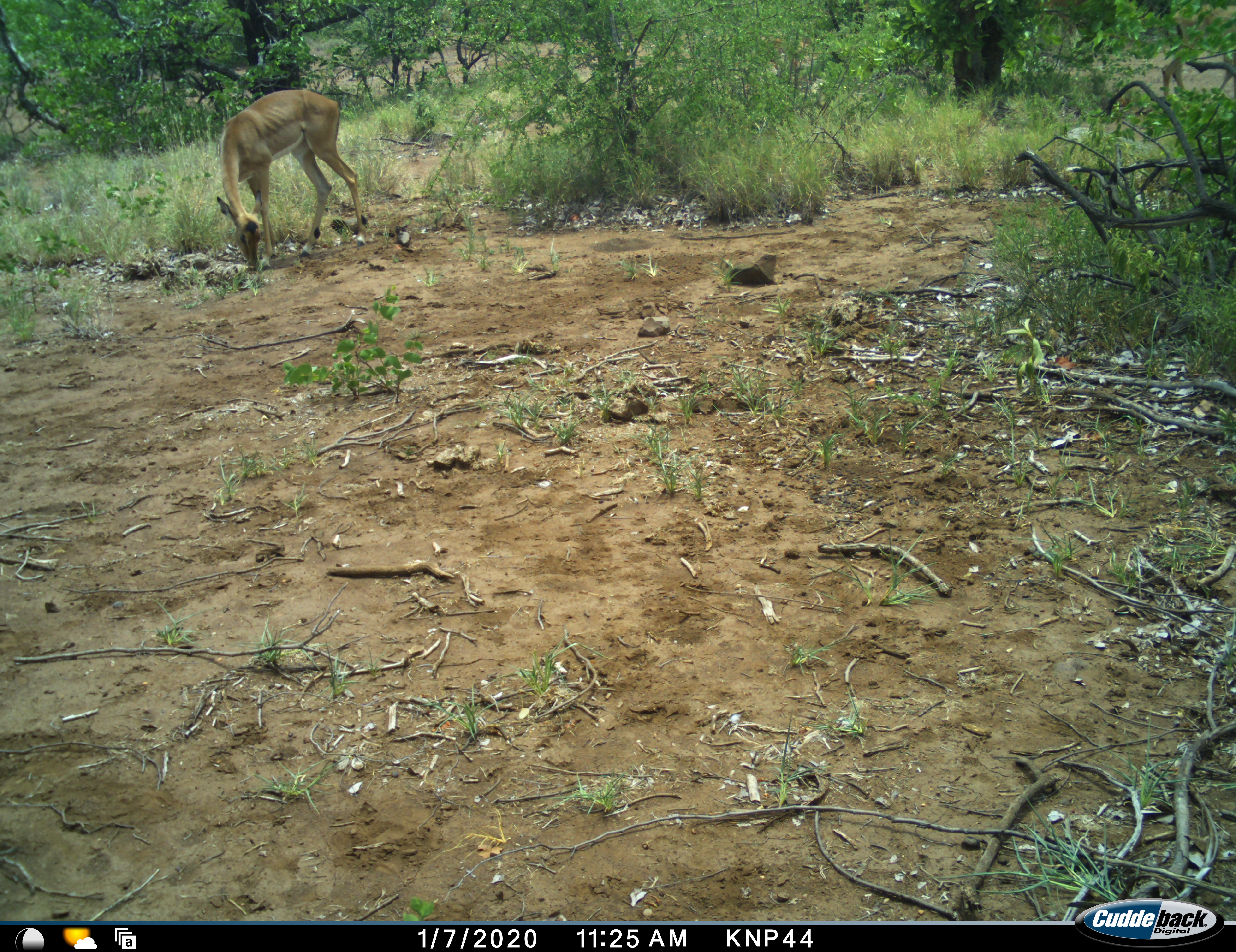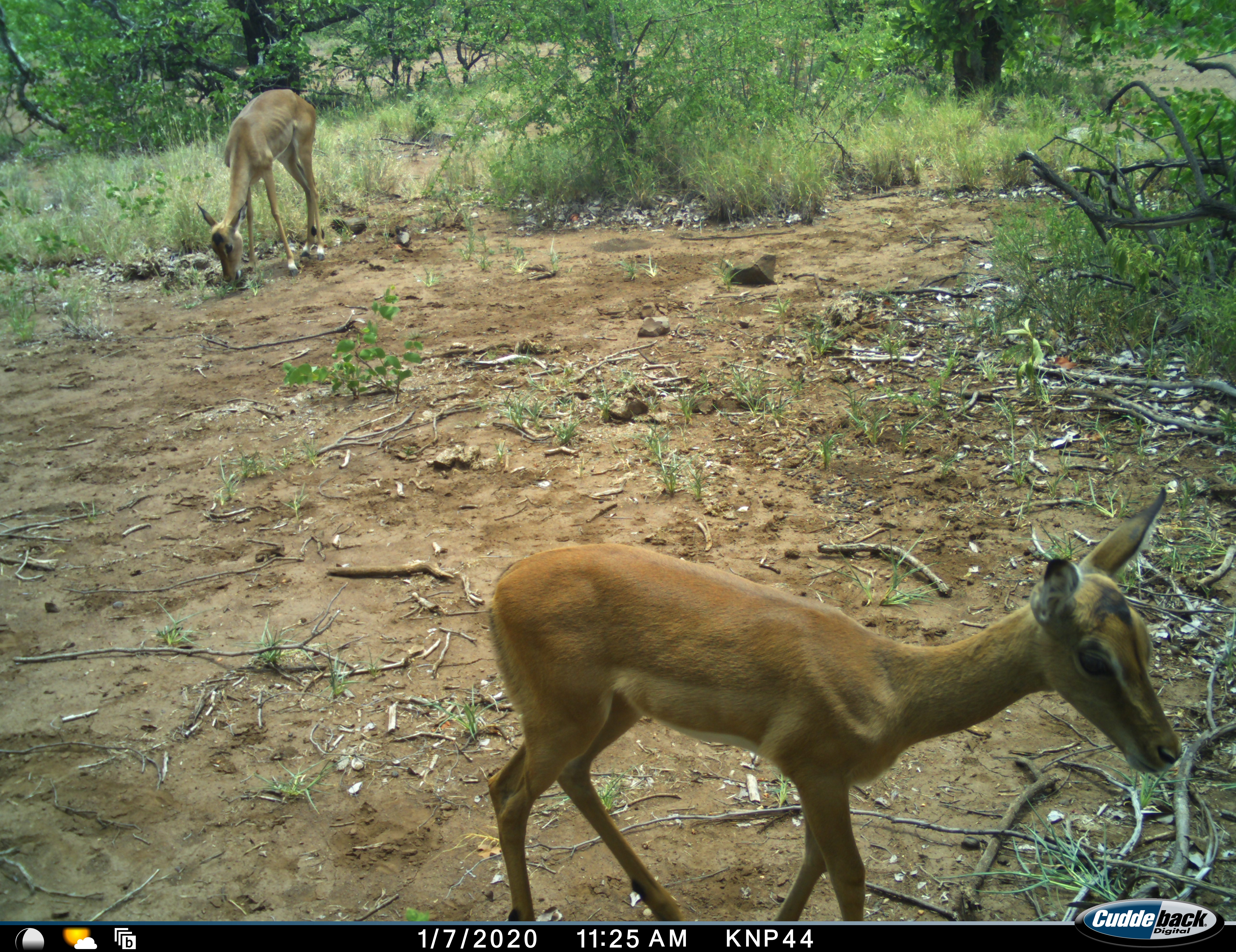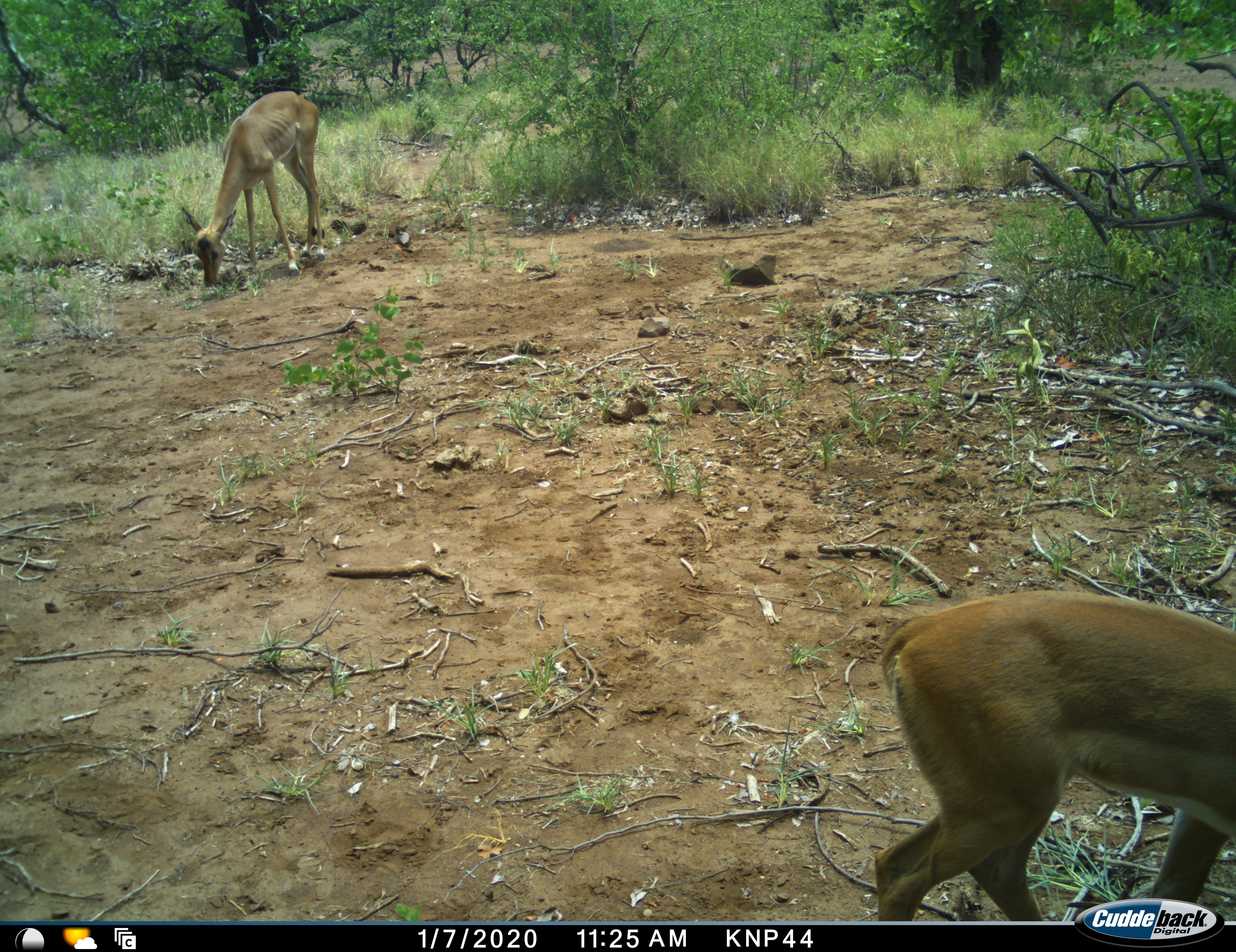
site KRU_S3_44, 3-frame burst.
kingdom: Animalia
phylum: Chordata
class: Mammalia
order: Artiodactyla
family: Bovidae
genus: Aepyceros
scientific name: Aepyceros melampus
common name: impala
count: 2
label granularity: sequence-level